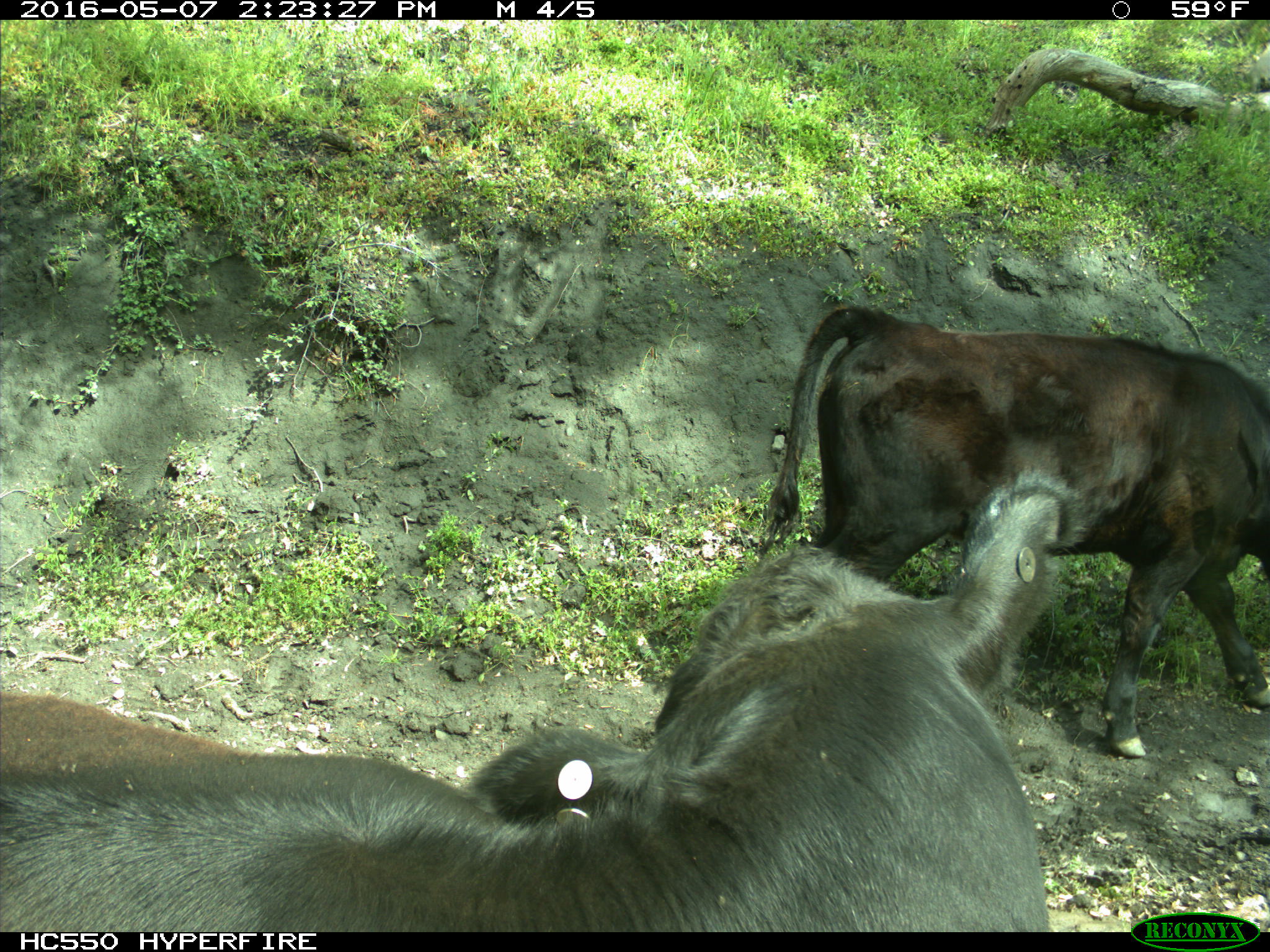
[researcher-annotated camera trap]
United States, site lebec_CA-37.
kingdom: Animalia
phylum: Chordata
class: Mammalia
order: Artiodactyla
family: Bovidae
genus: Bos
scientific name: Bos taurus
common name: domestic cow